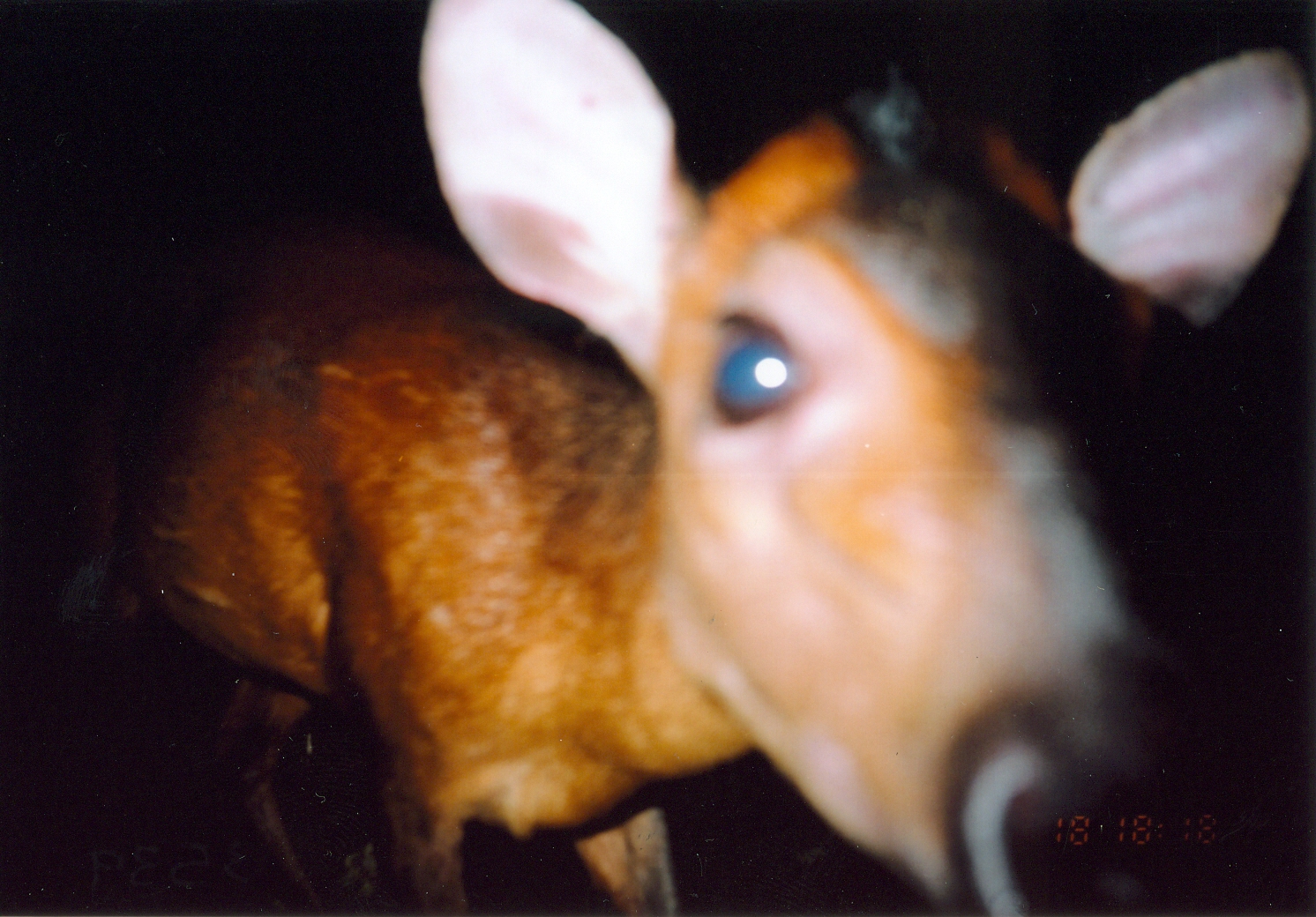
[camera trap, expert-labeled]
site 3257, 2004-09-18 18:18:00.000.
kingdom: Animalia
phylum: Chordata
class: Mammalia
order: Artiodactyla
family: Bovidae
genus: Cephalophus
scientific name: Cephalophus harveyi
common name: harvey's duiker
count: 1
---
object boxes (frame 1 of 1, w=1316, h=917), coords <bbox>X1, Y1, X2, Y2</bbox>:
cephalophus harveyi: <bbox>70, 0, 1311, 917</bbox>